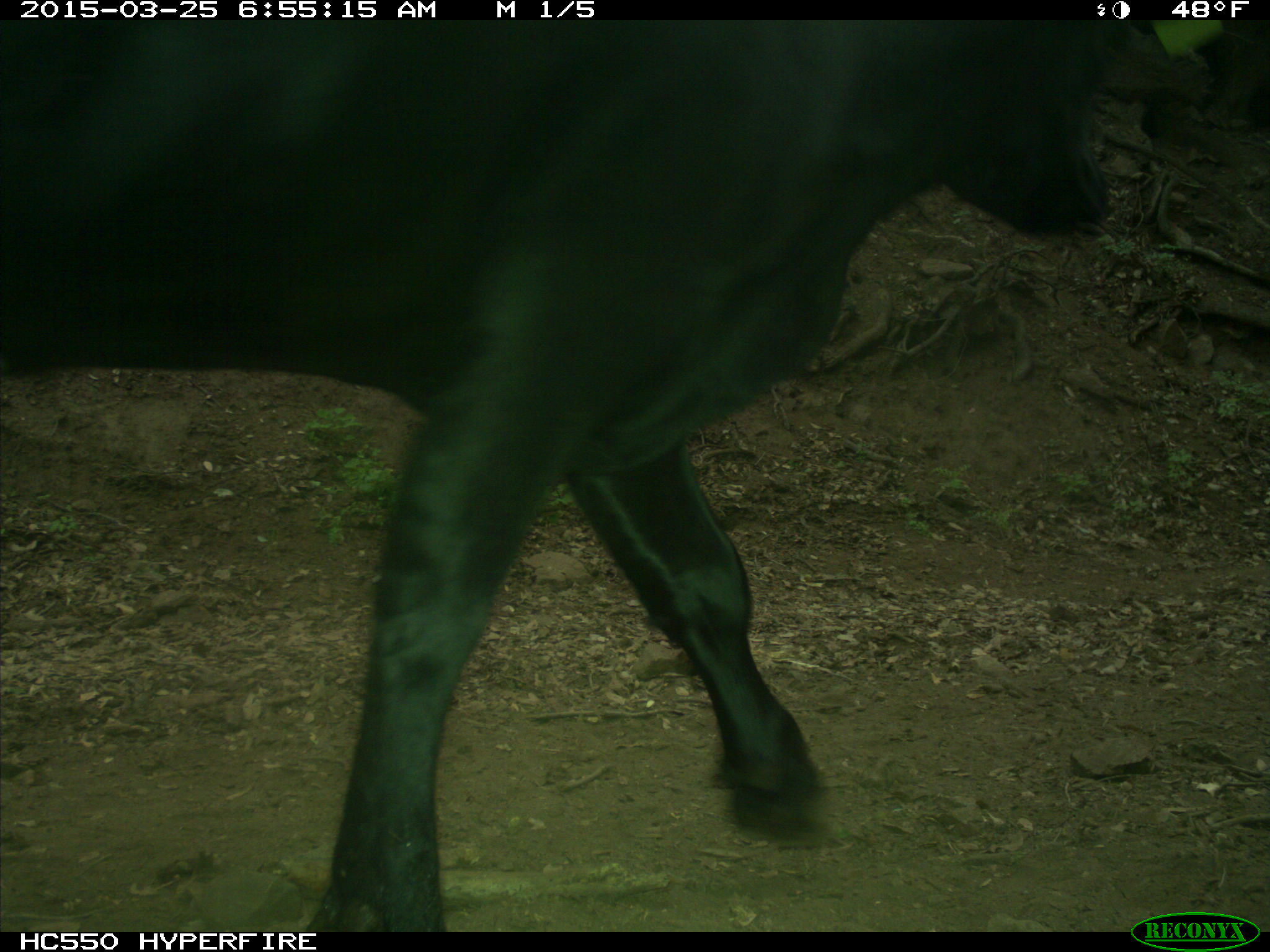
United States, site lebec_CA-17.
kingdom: Animalia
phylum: Chordata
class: Mammalia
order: Artiodactyla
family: Bovidae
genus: Bos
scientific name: Bos taurus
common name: domestic cow